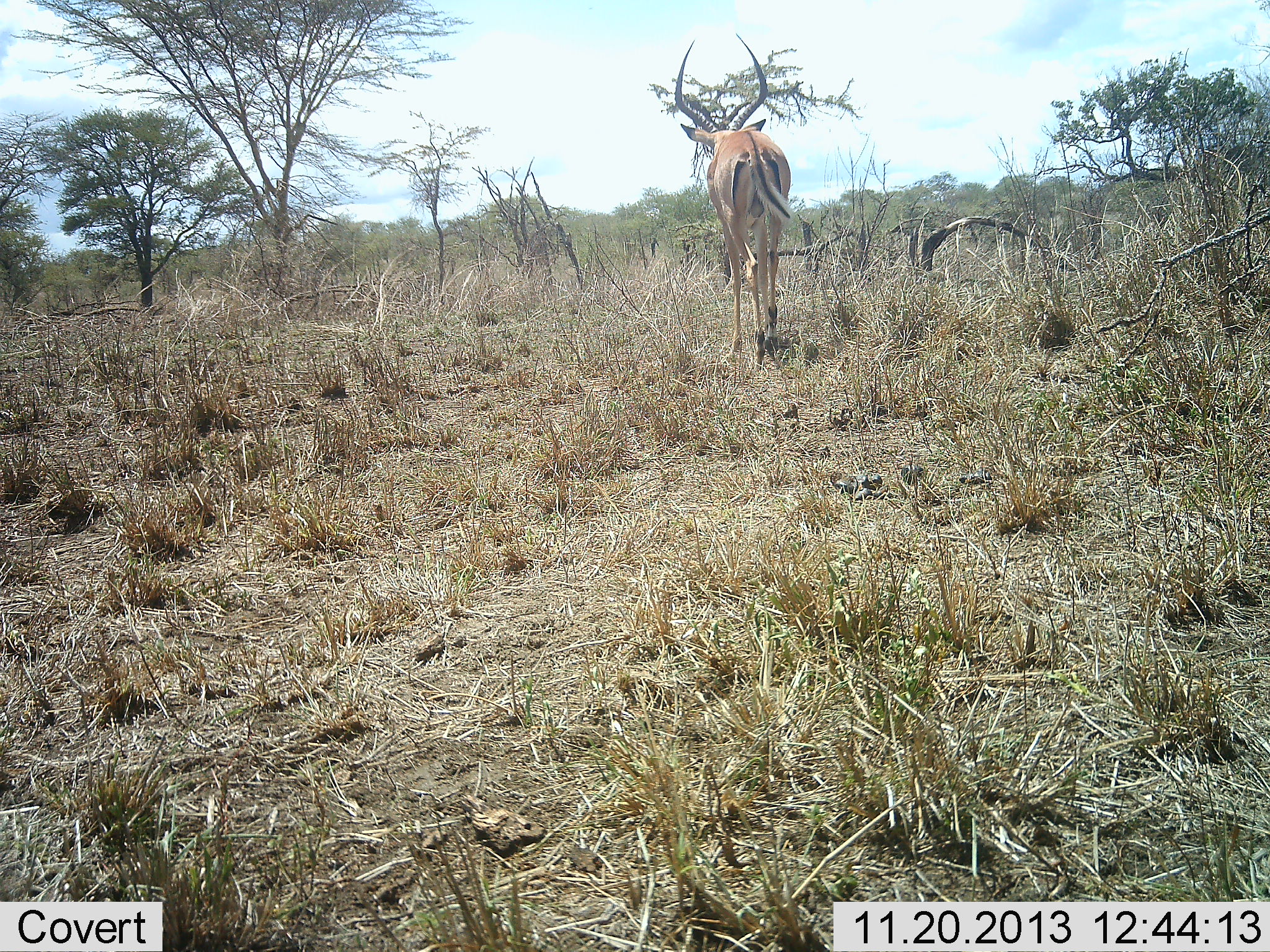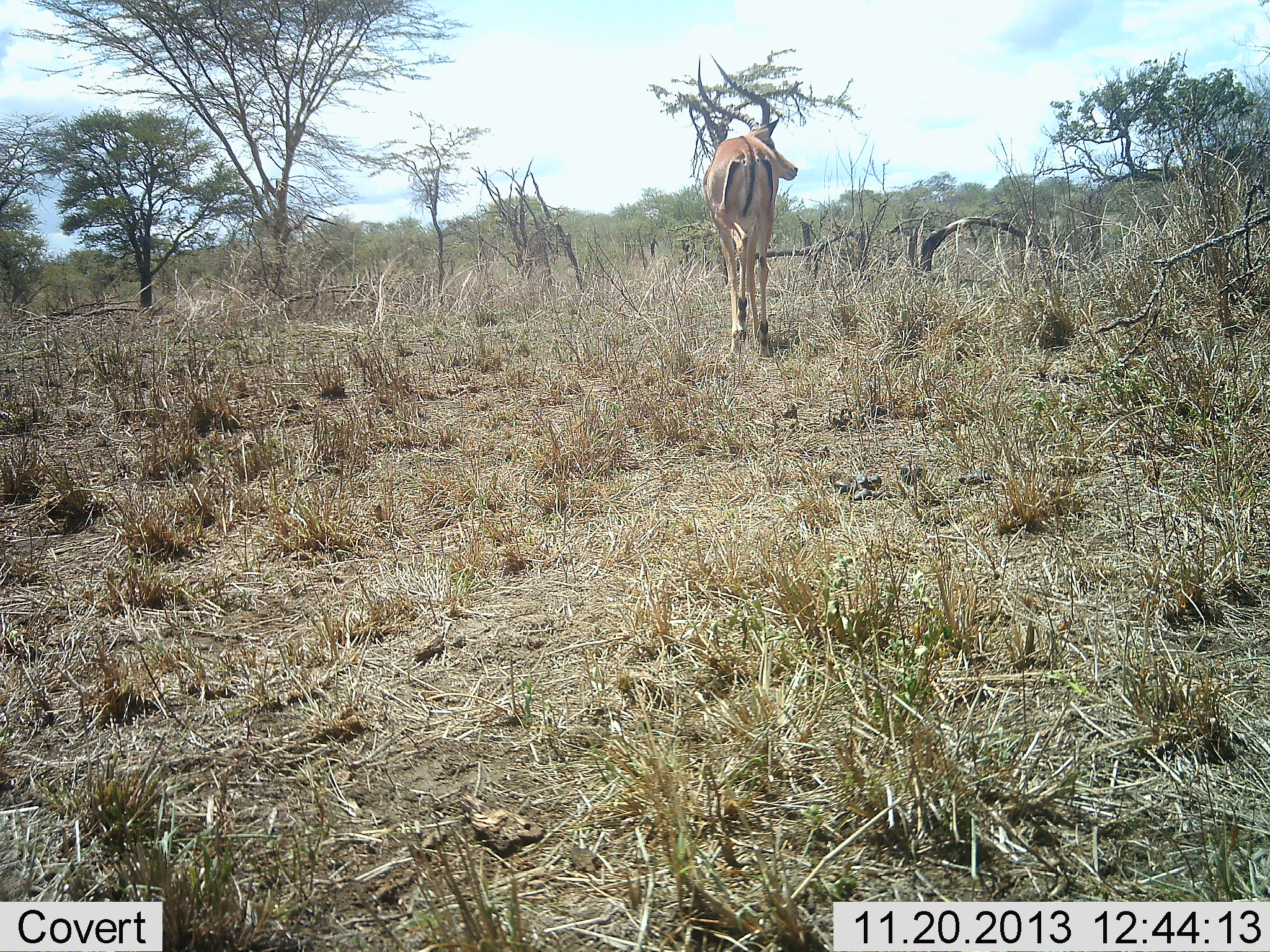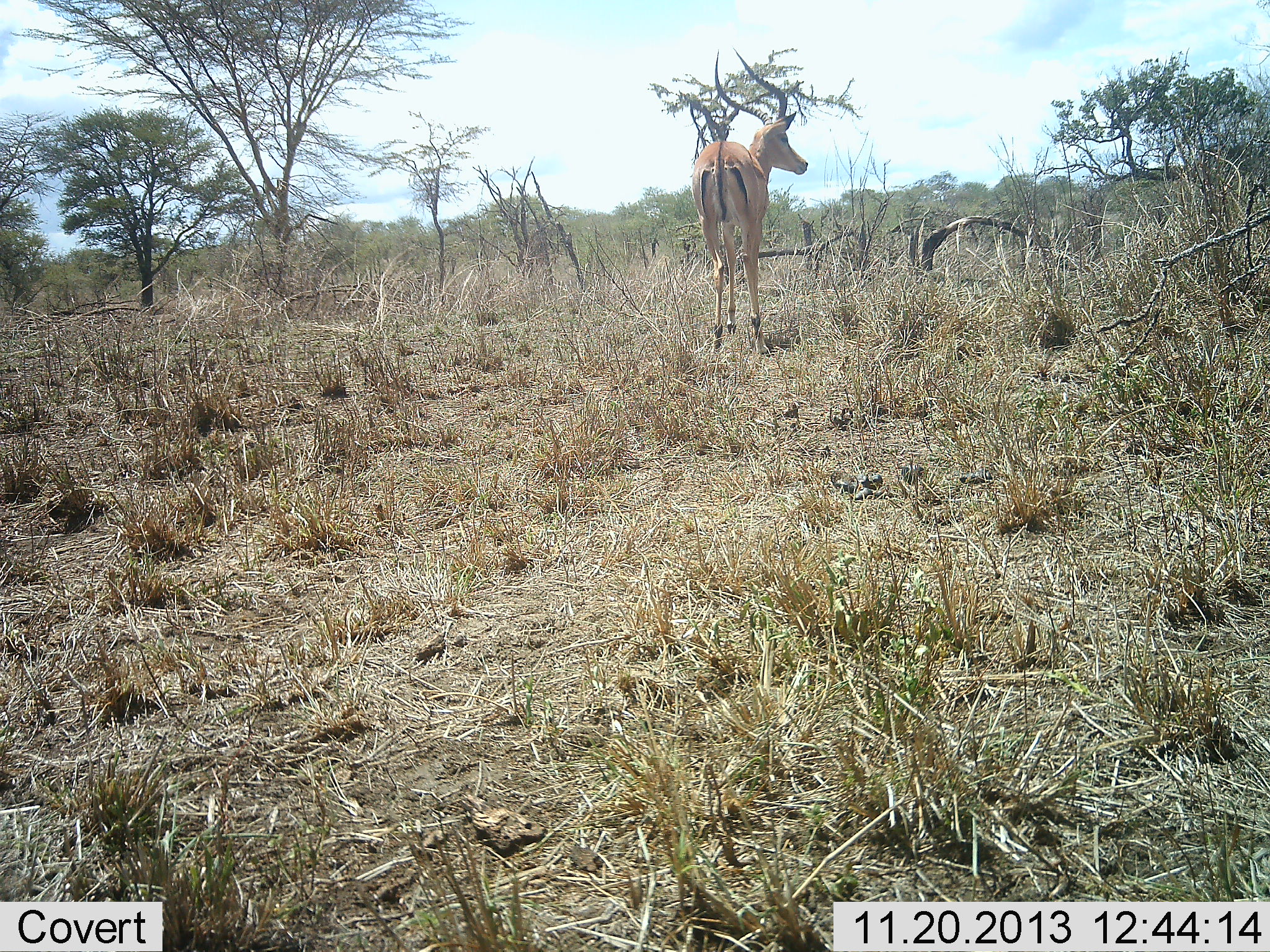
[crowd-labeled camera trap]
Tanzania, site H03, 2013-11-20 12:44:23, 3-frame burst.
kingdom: Animalia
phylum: Chordata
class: Mammalia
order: Artiodactyla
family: Bovidae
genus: Aepyceros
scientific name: Aepyceros melampus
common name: impala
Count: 1.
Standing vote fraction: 20%.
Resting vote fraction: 0%.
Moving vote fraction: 80%.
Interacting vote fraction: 0%.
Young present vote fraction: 0%.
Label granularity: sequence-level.